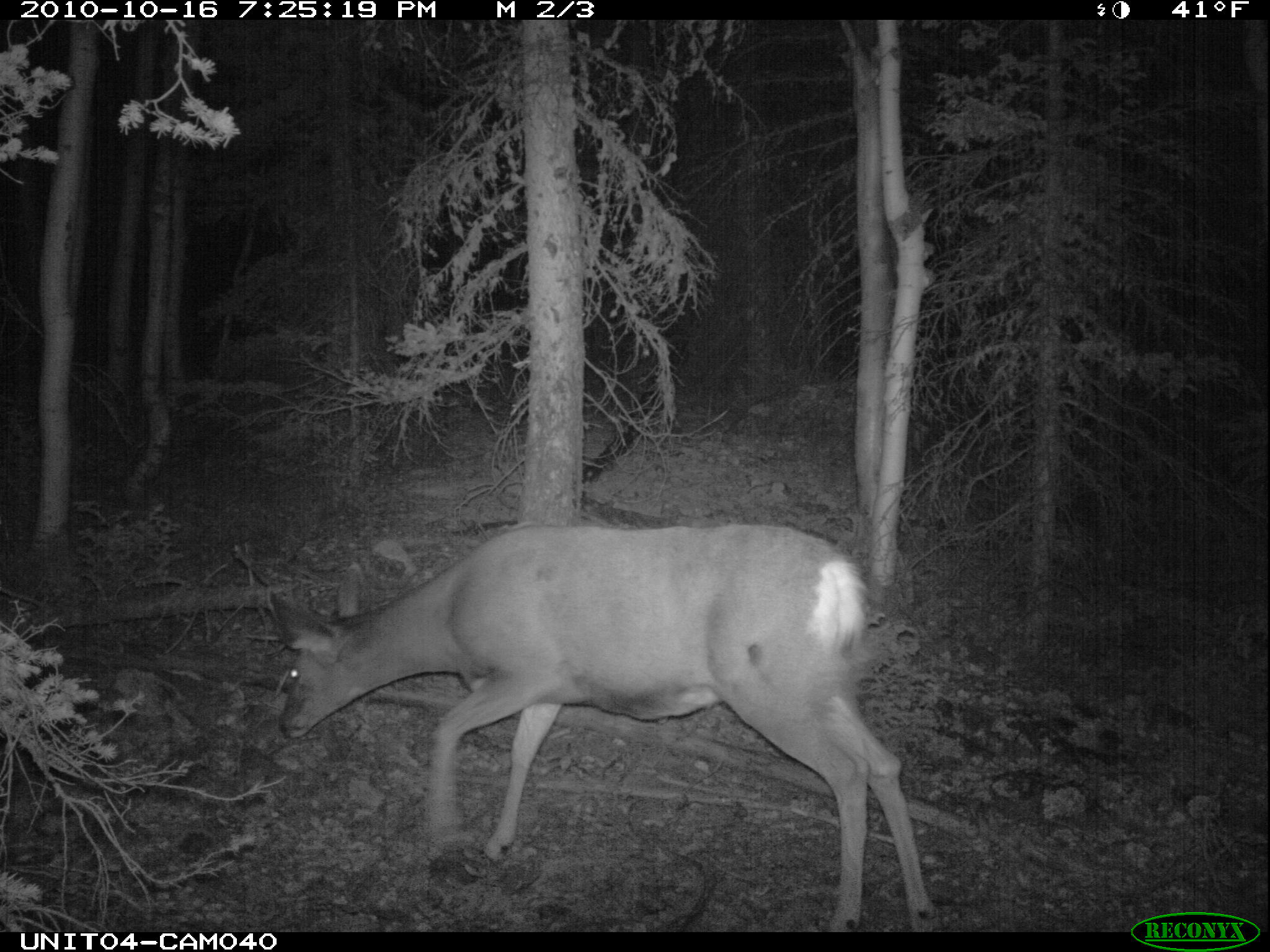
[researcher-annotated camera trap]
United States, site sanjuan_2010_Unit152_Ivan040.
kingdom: Animalia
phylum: Chordata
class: Mammalia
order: Artiodactyla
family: Cervidae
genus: Odocoileus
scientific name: Odocoileus hemionus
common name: mule deer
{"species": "Odocoileus hemionus (mule deer)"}